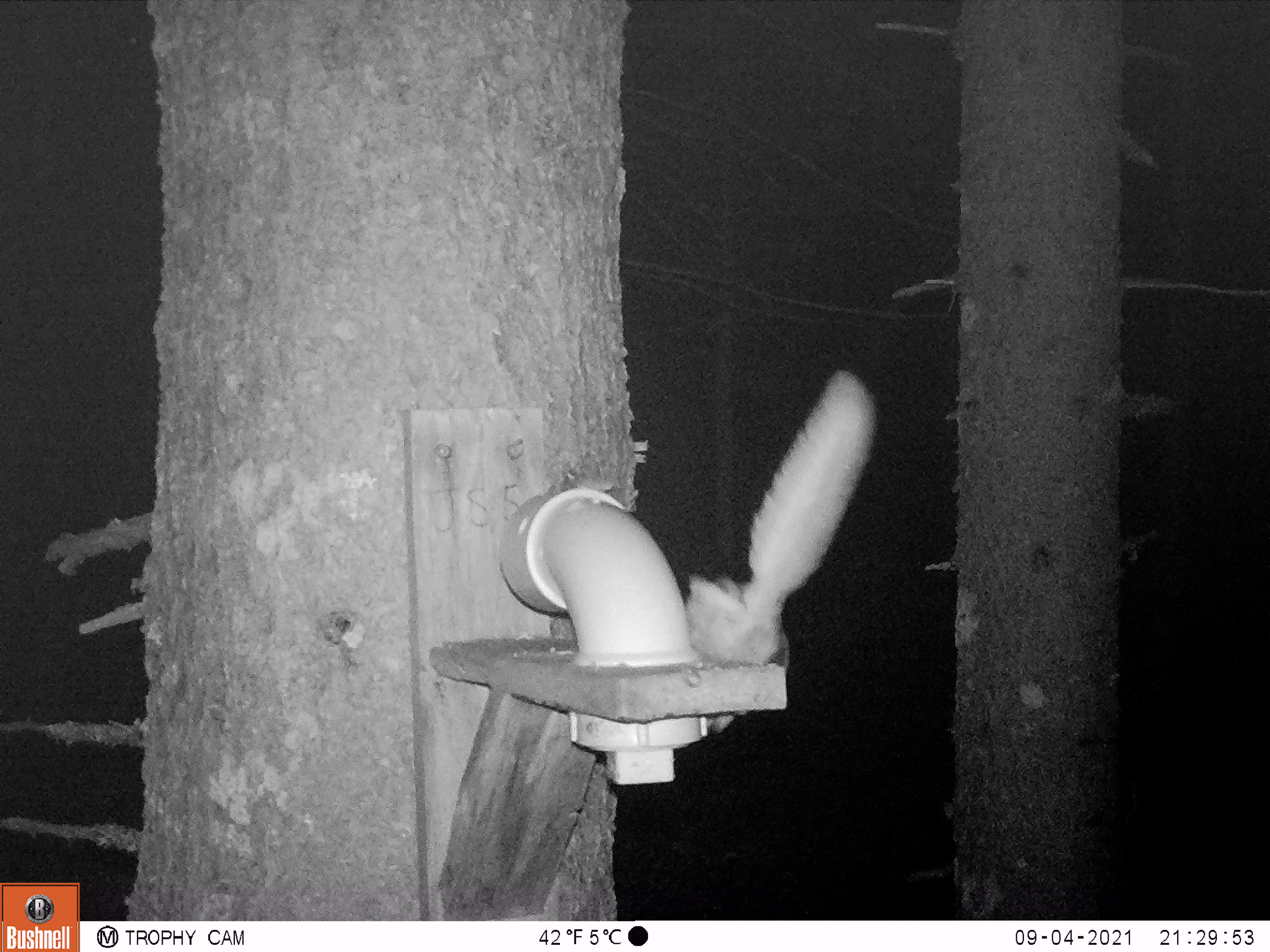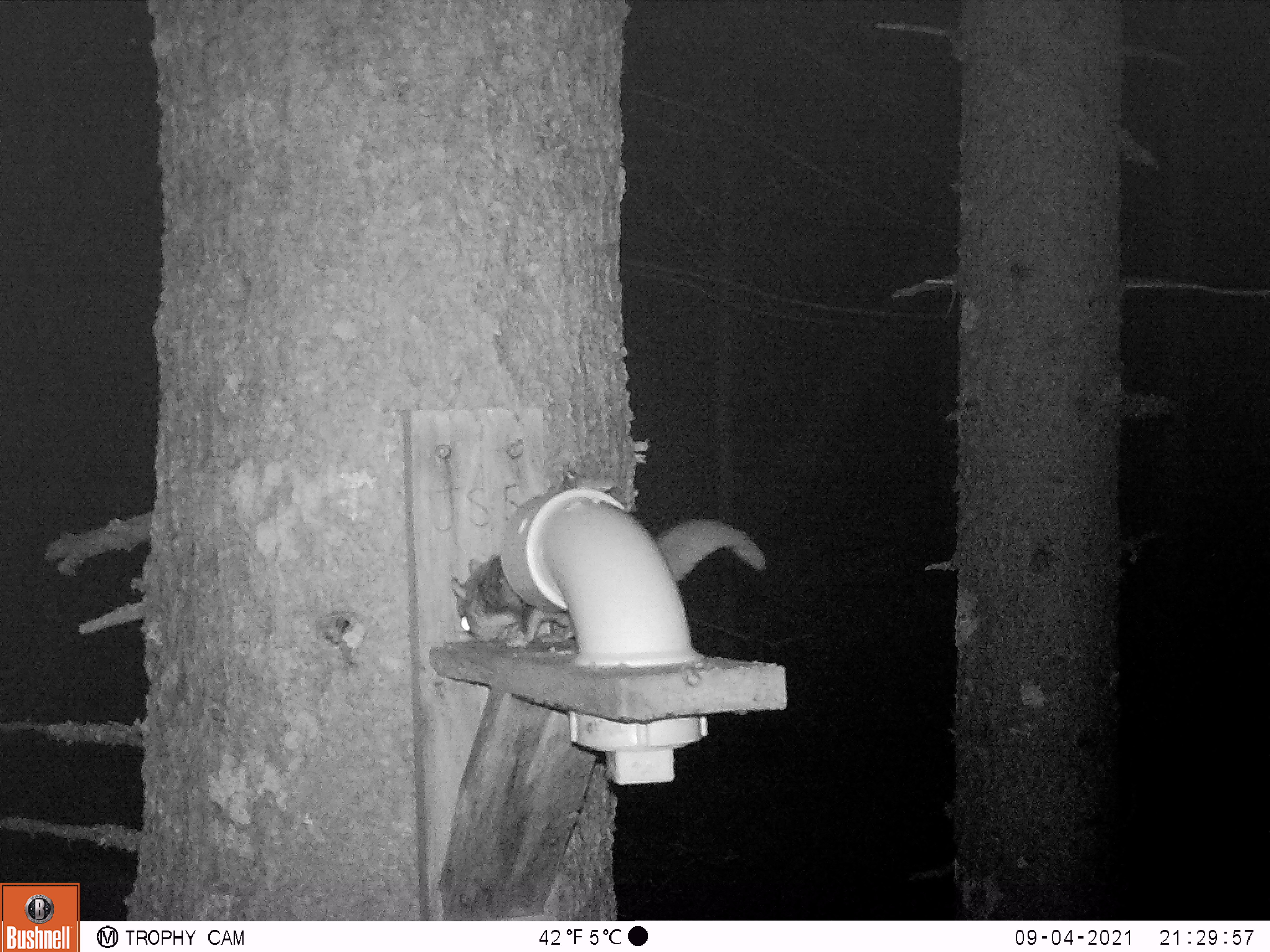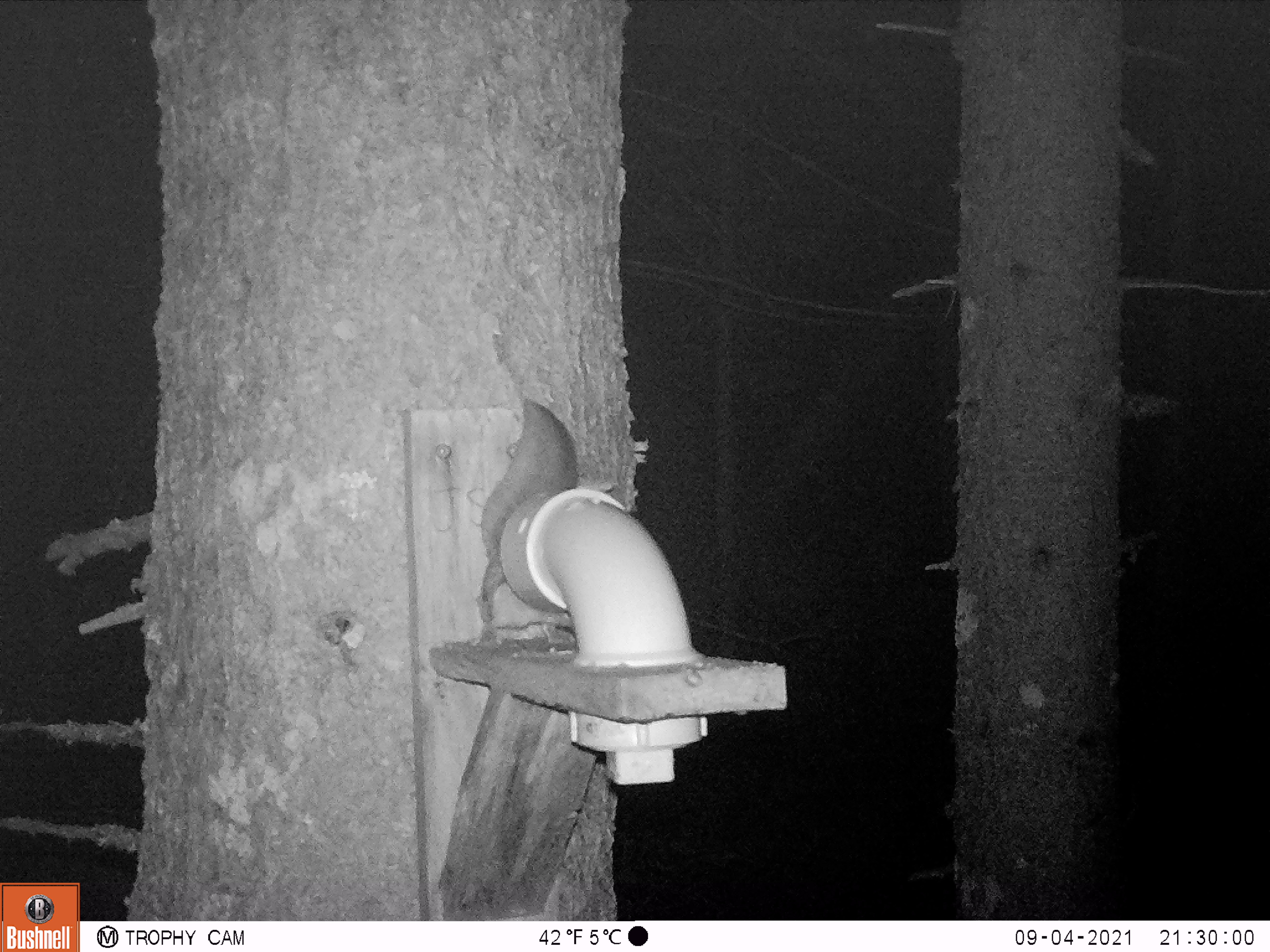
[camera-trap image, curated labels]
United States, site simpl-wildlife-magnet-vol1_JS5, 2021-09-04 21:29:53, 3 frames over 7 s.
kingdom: Animalia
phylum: Chordata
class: Mammalia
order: Rodentia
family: Sciuridae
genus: Glaucomys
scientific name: Glaucomys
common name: flying squirrel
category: flying squirrel sp.